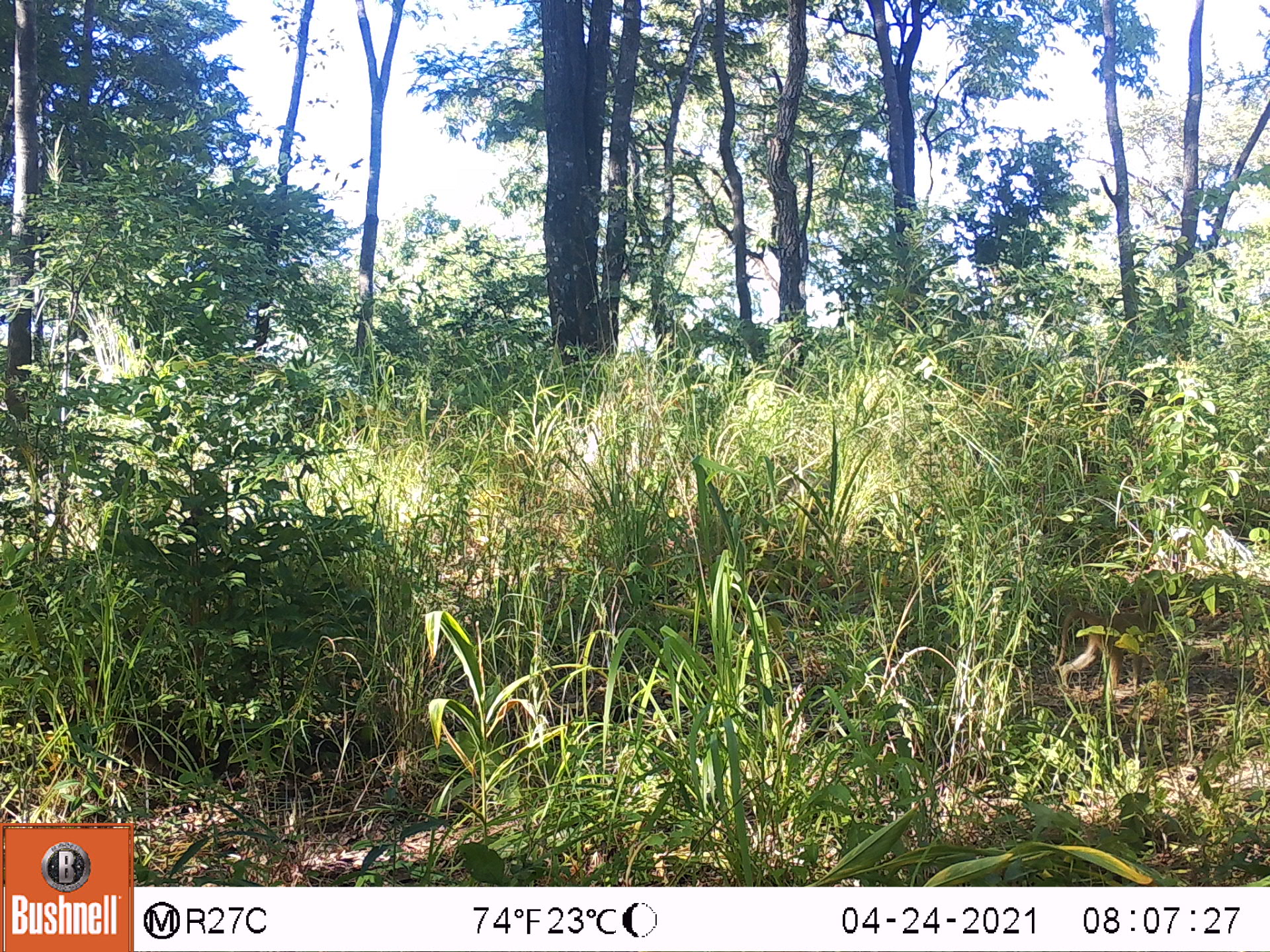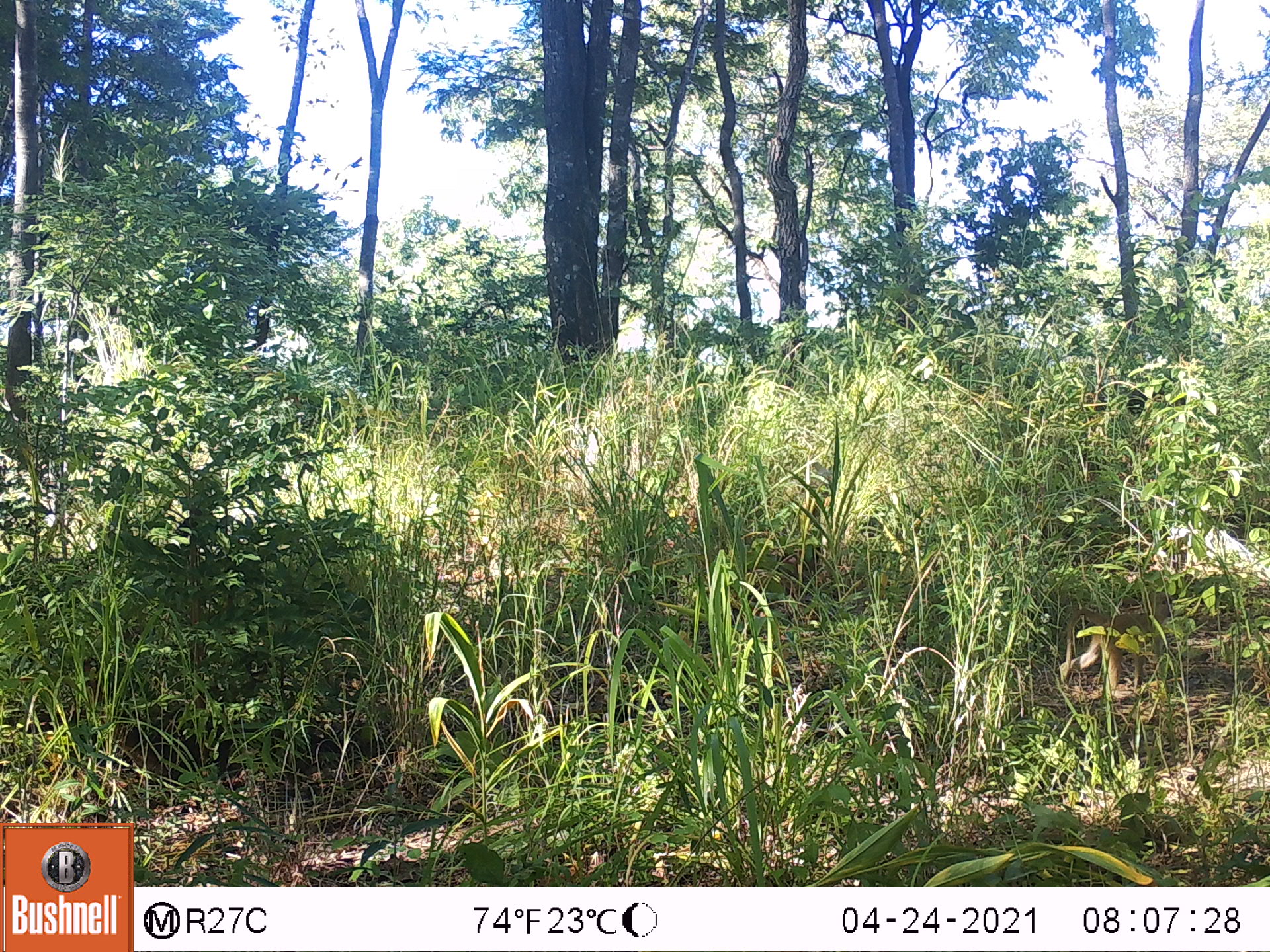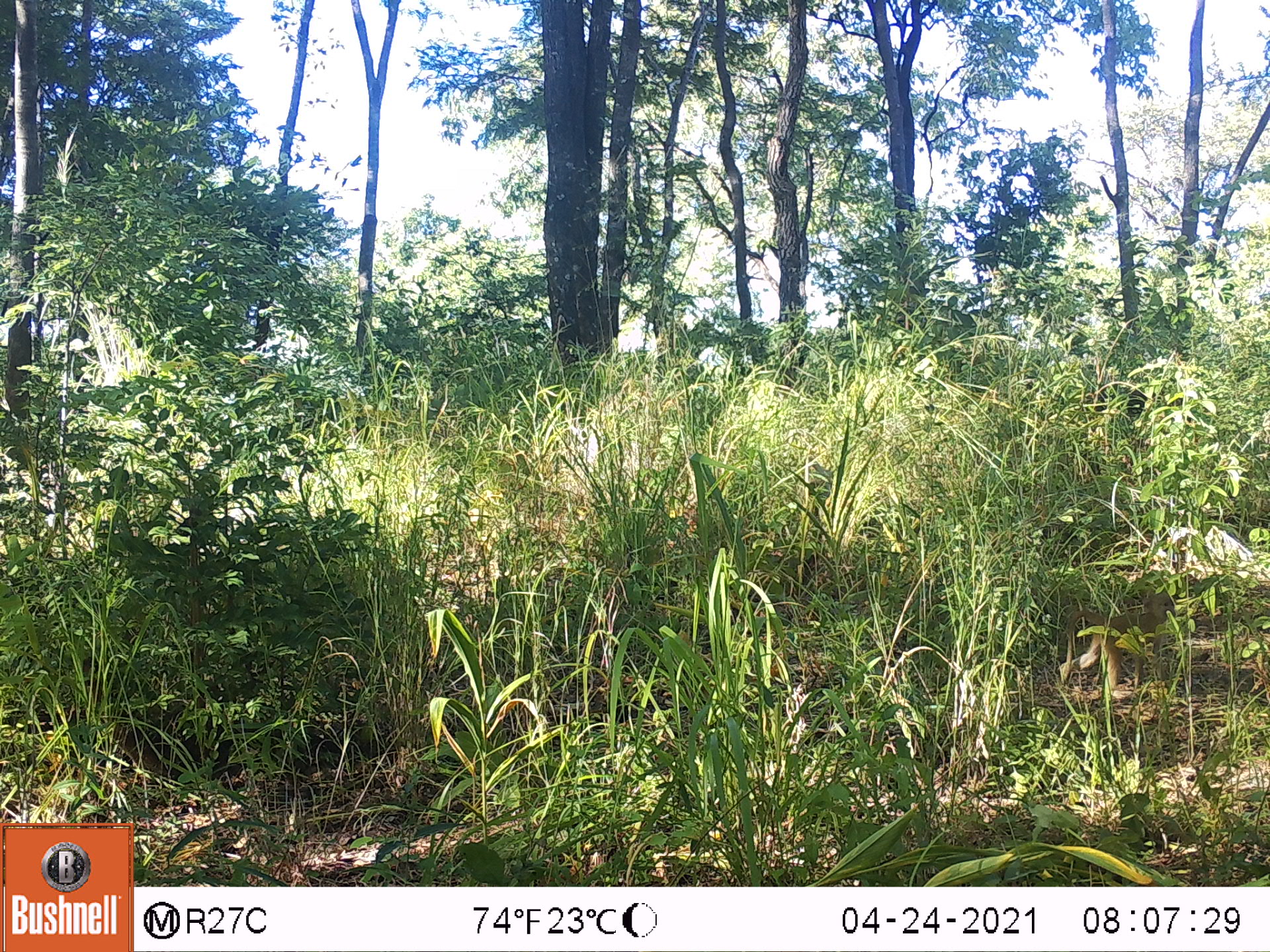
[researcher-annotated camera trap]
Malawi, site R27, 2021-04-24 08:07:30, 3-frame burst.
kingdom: Animalia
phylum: Chordata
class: Mammalia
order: Primates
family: Cercopithecidae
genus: Papio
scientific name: Papio cynocephalus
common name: yellow baboon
Yellow baboon (Papio cynocephalus), count 1.